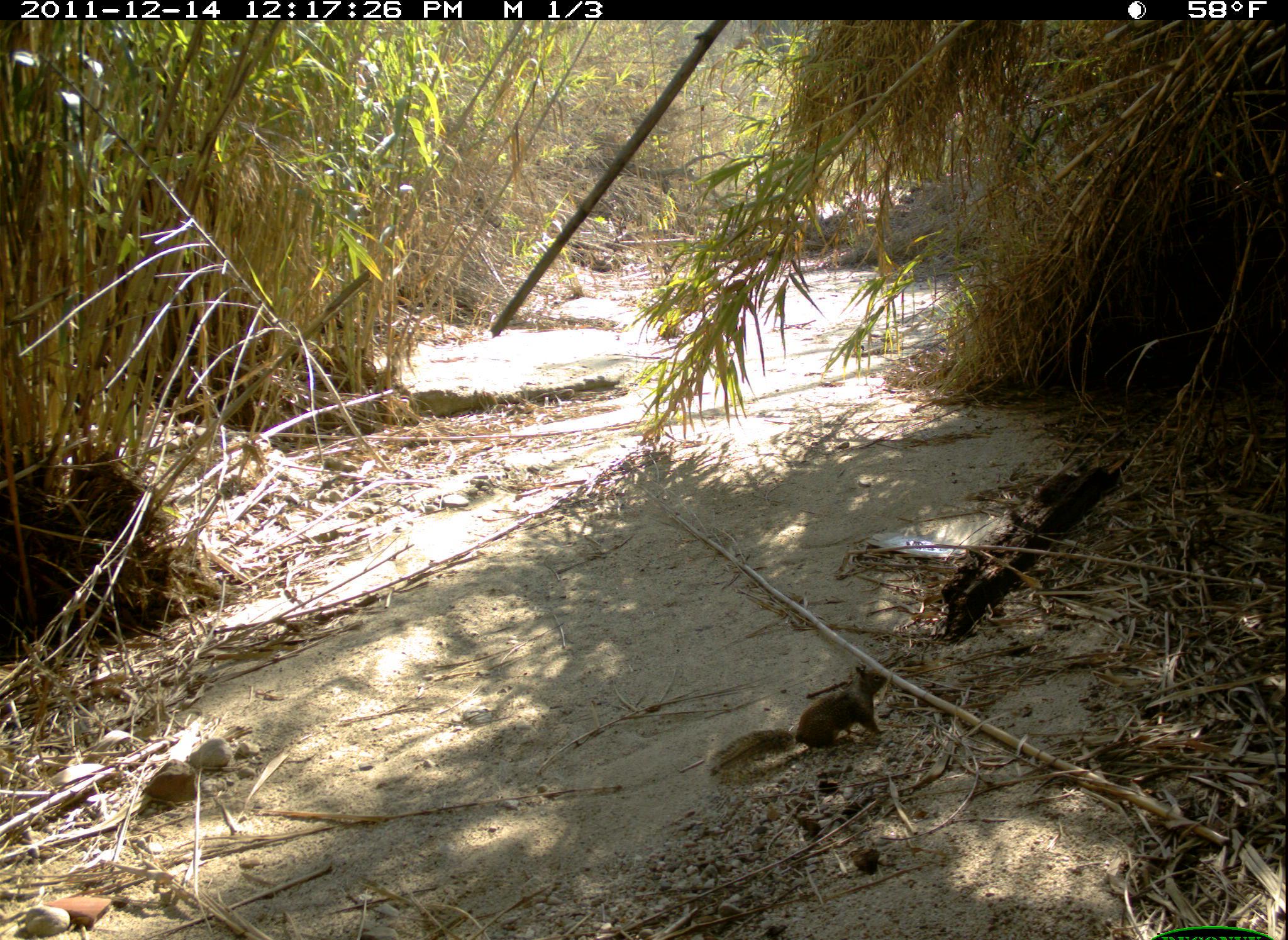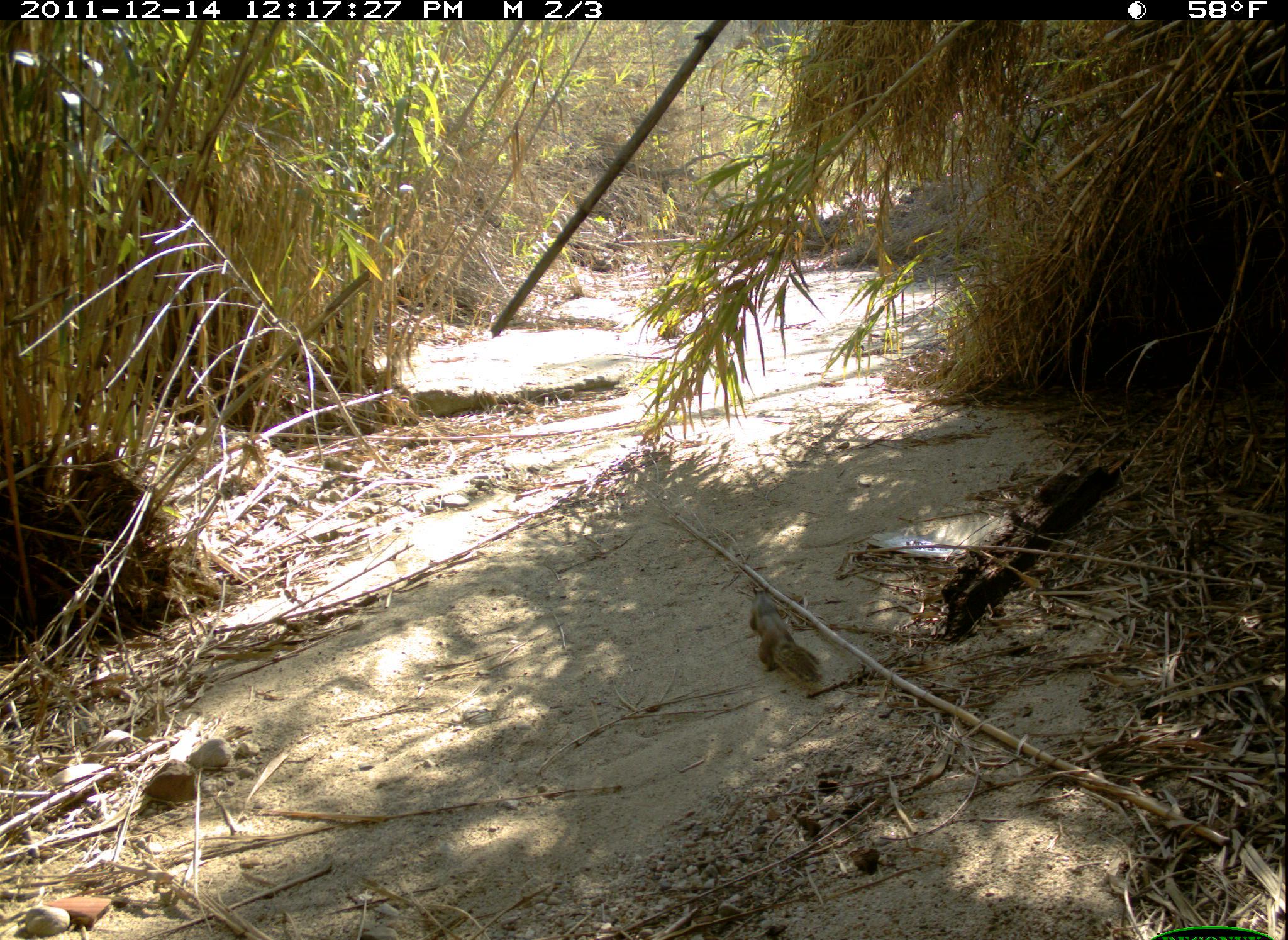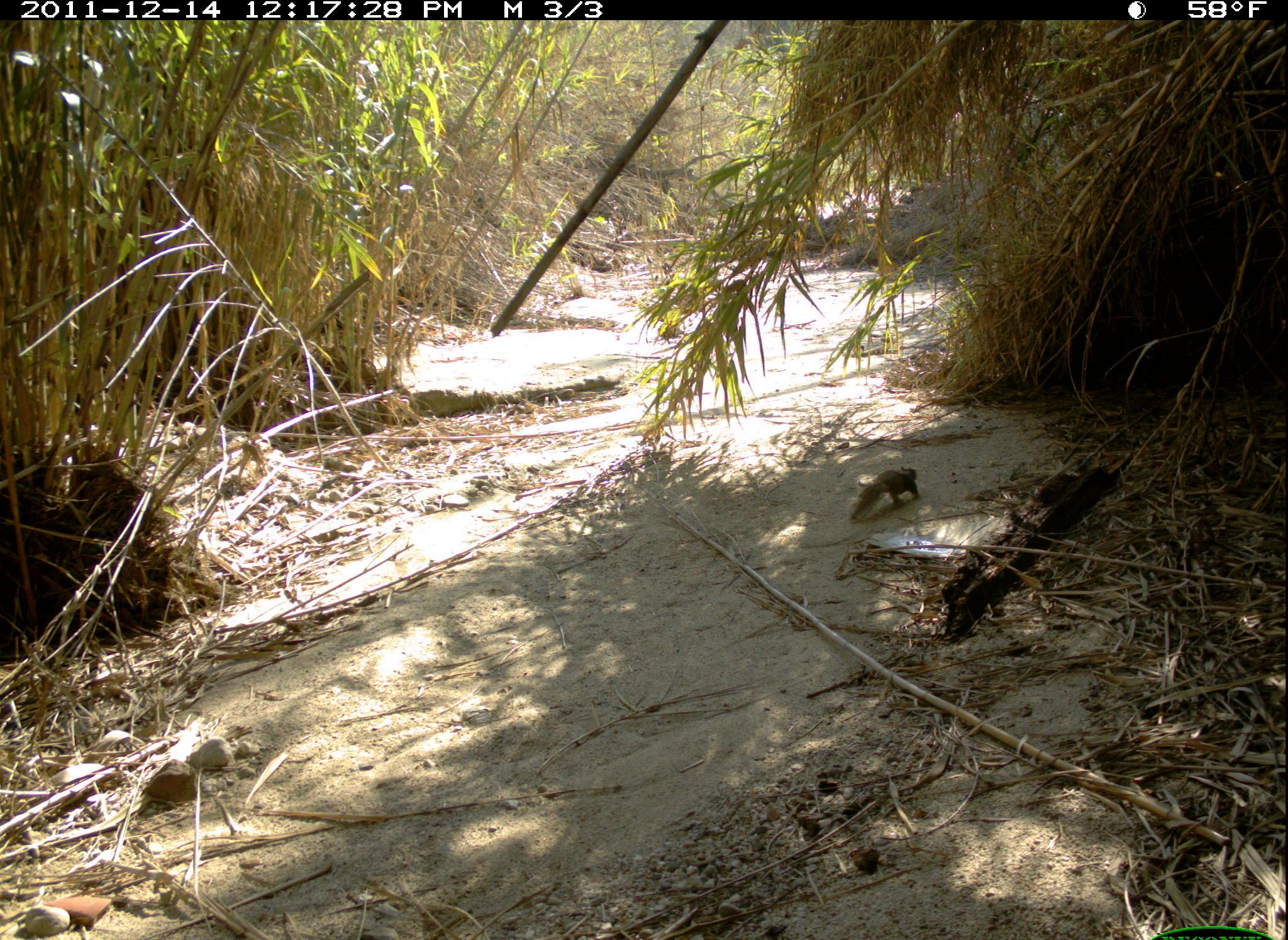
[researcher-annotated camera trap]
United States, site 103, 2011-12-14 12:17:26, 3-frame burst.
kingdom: Animalia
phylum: Chordata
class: Mammalia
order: Rodentia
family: Sciuridae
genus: Sciurus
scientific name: Sciurus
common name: squirrel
Squirrel (Sciurus).